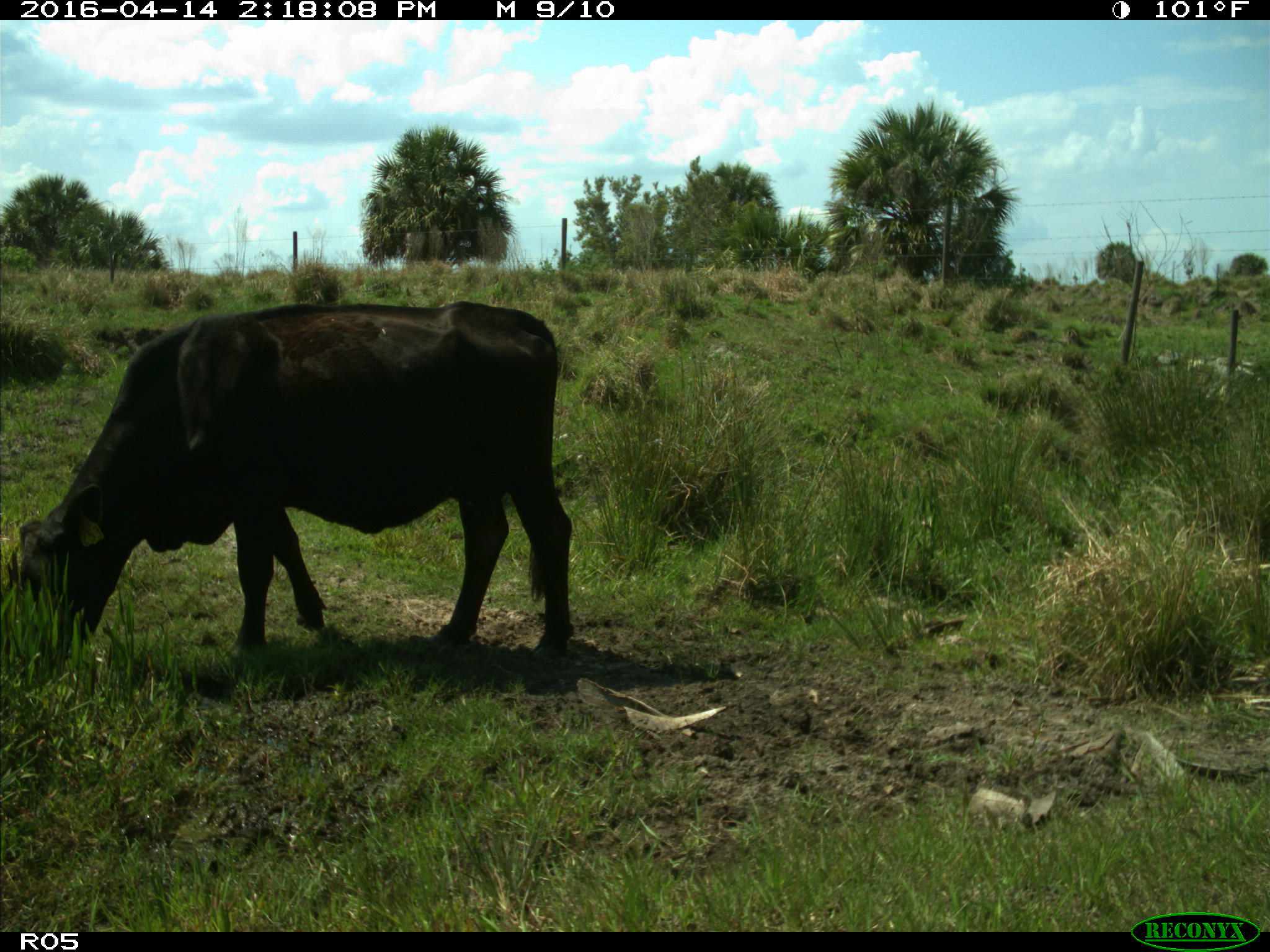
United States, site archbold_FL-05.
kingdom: Animalia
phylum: Chordata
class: Mammalia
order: Artiodactyla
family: Bovidae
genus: Bos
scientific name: Bos taurus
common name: domestic cow